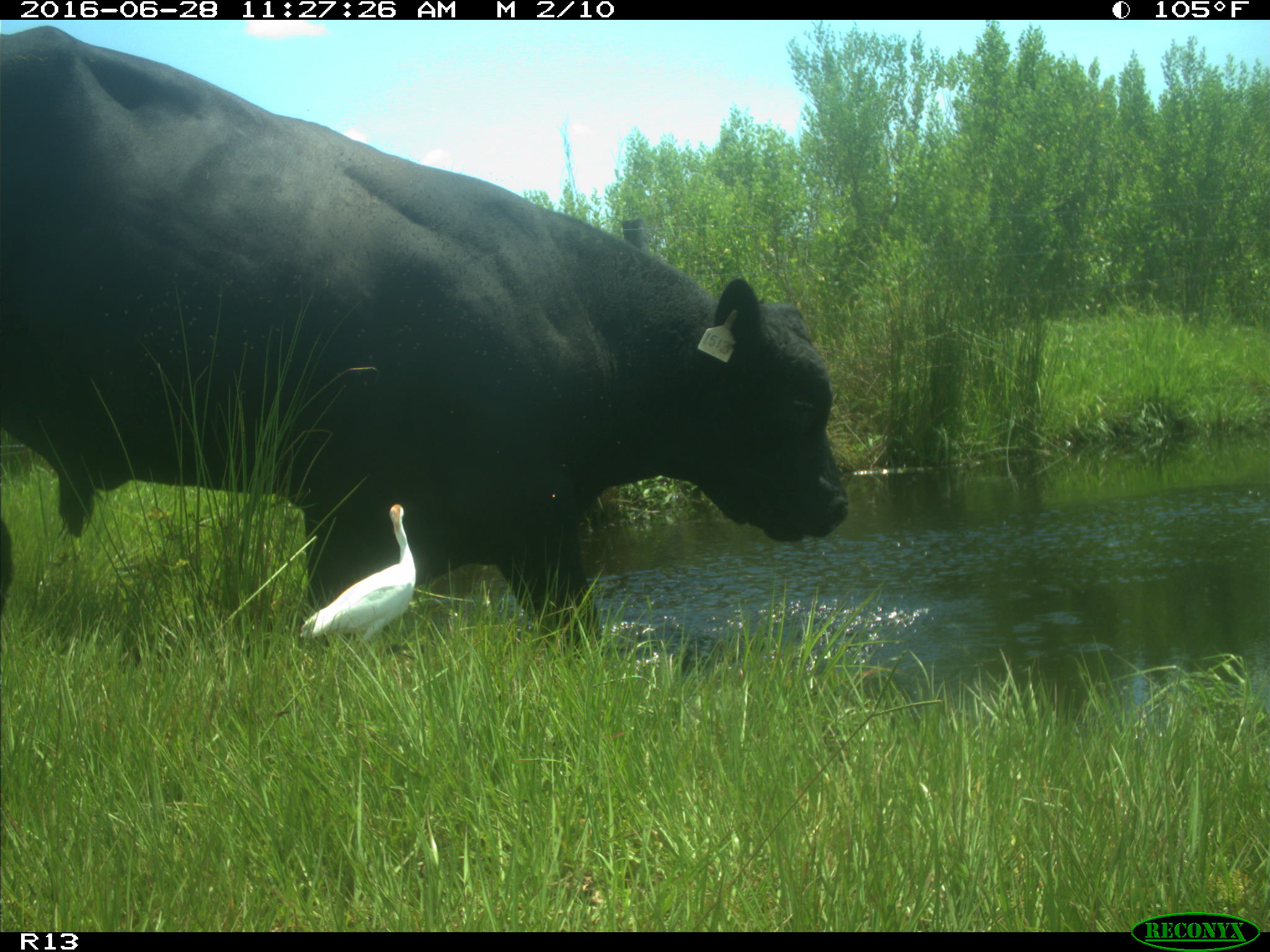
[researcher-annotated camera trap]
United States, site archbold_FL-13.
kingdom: Animalia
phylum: Chordata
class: Mammalia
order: Artiodactyla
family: Bovidae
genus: Bos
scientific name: Bos taurus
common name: domestic cow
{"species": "Bos taurus (domestic cow)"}